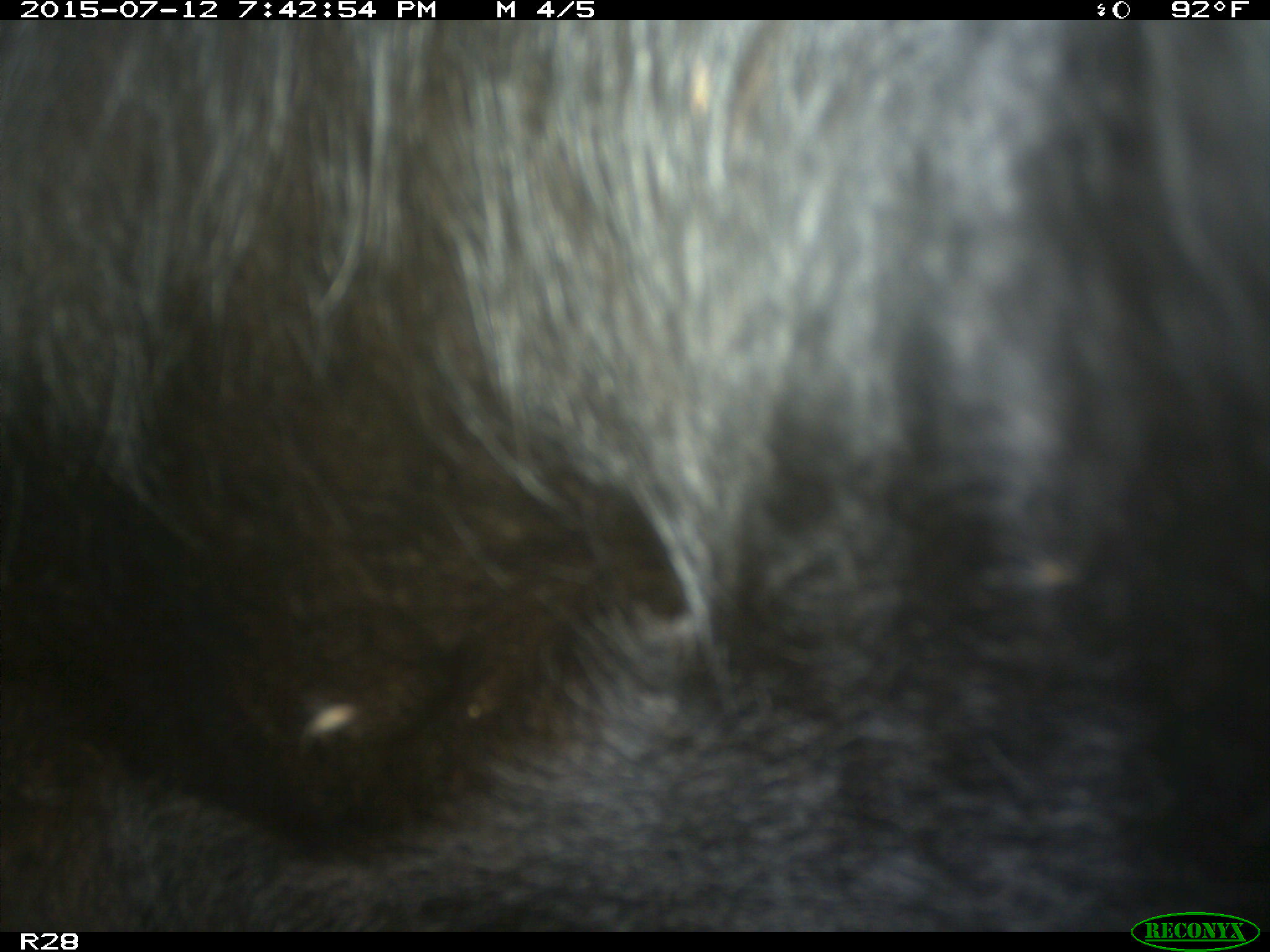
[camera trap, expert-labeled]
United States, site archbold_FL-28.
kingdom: Animalia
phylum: Chordata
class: Mammalia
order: Artiodactyla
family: Bovidae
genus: Bos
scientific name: Bos taurus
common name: domestic cow